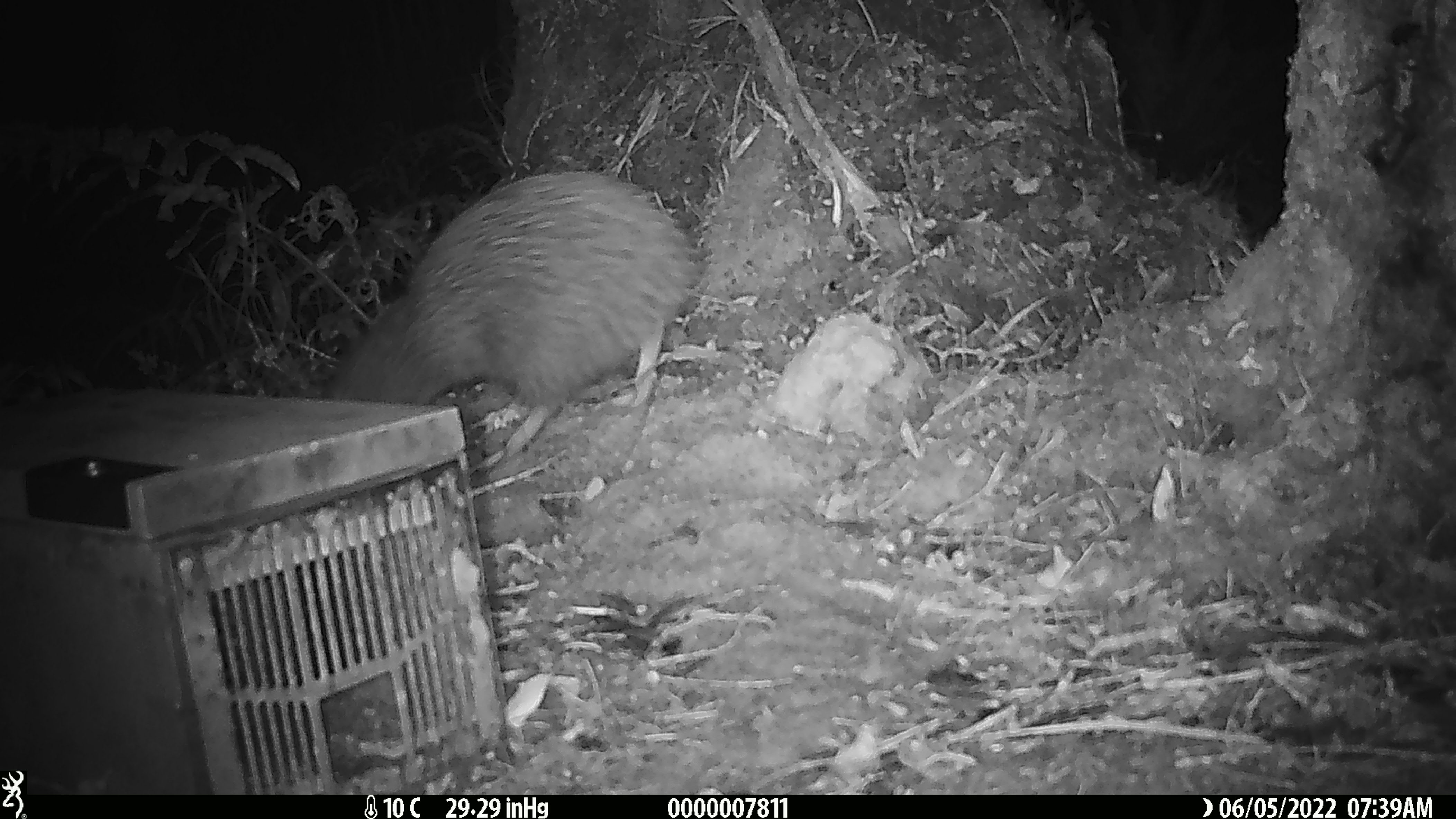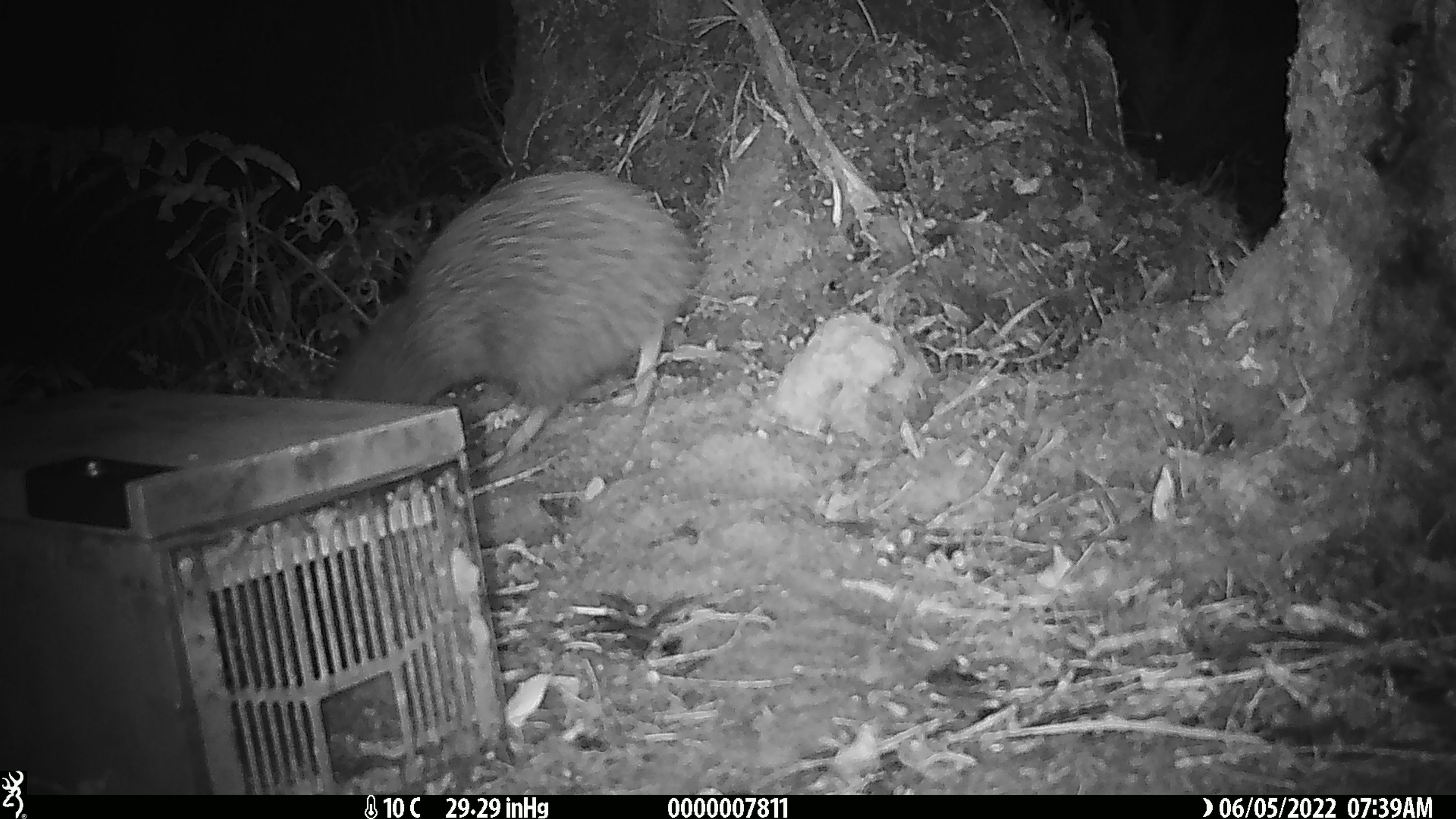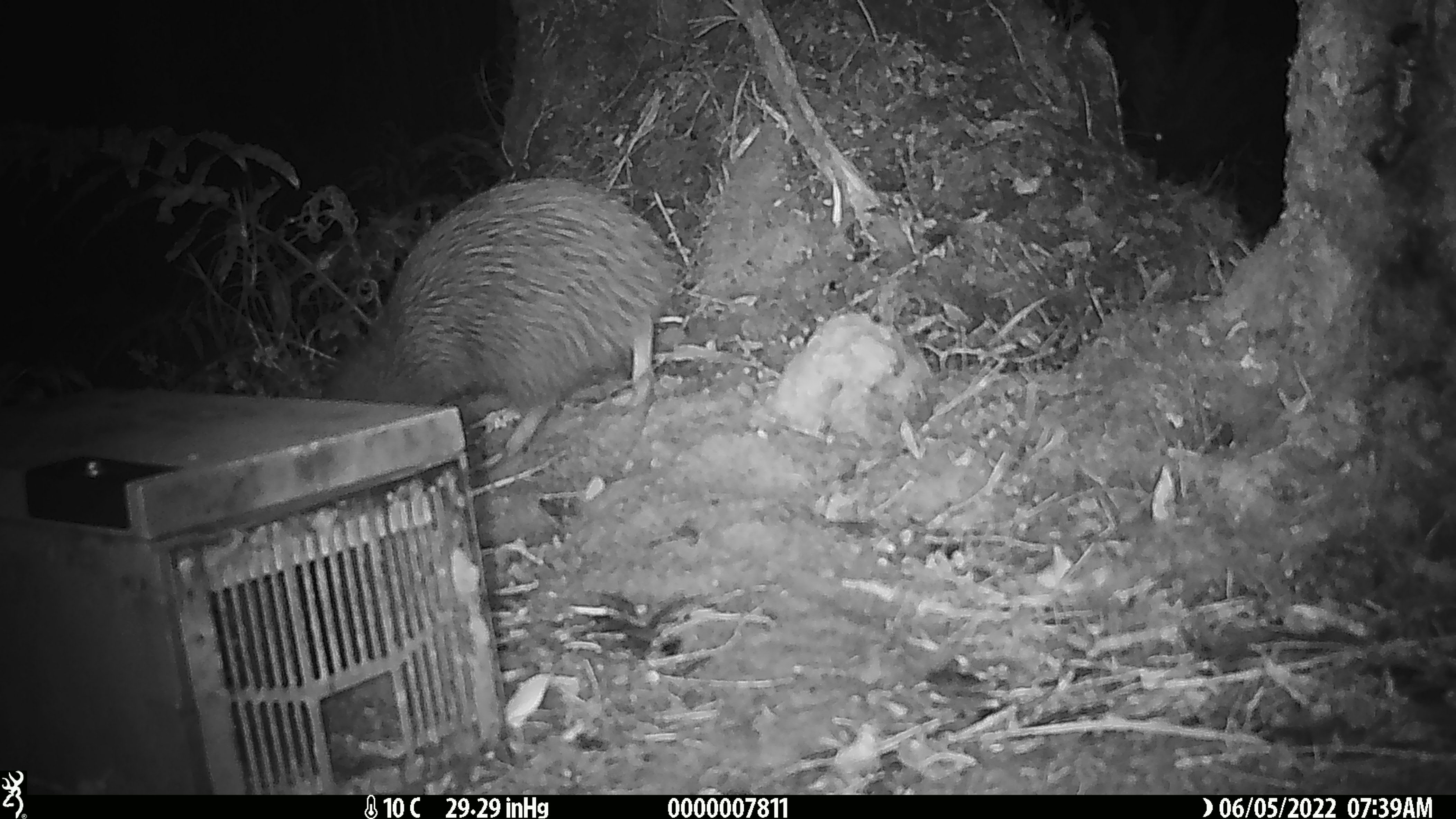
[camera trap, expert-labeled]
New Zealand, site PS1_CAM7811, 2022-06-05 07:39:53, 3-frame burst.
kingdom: Animalia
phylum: Chordata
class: Aves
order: Apterygiformes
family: Apterygidae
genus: Apteryx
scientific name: Apteryx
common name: kiwi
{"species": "kiwi (Apteryx)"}